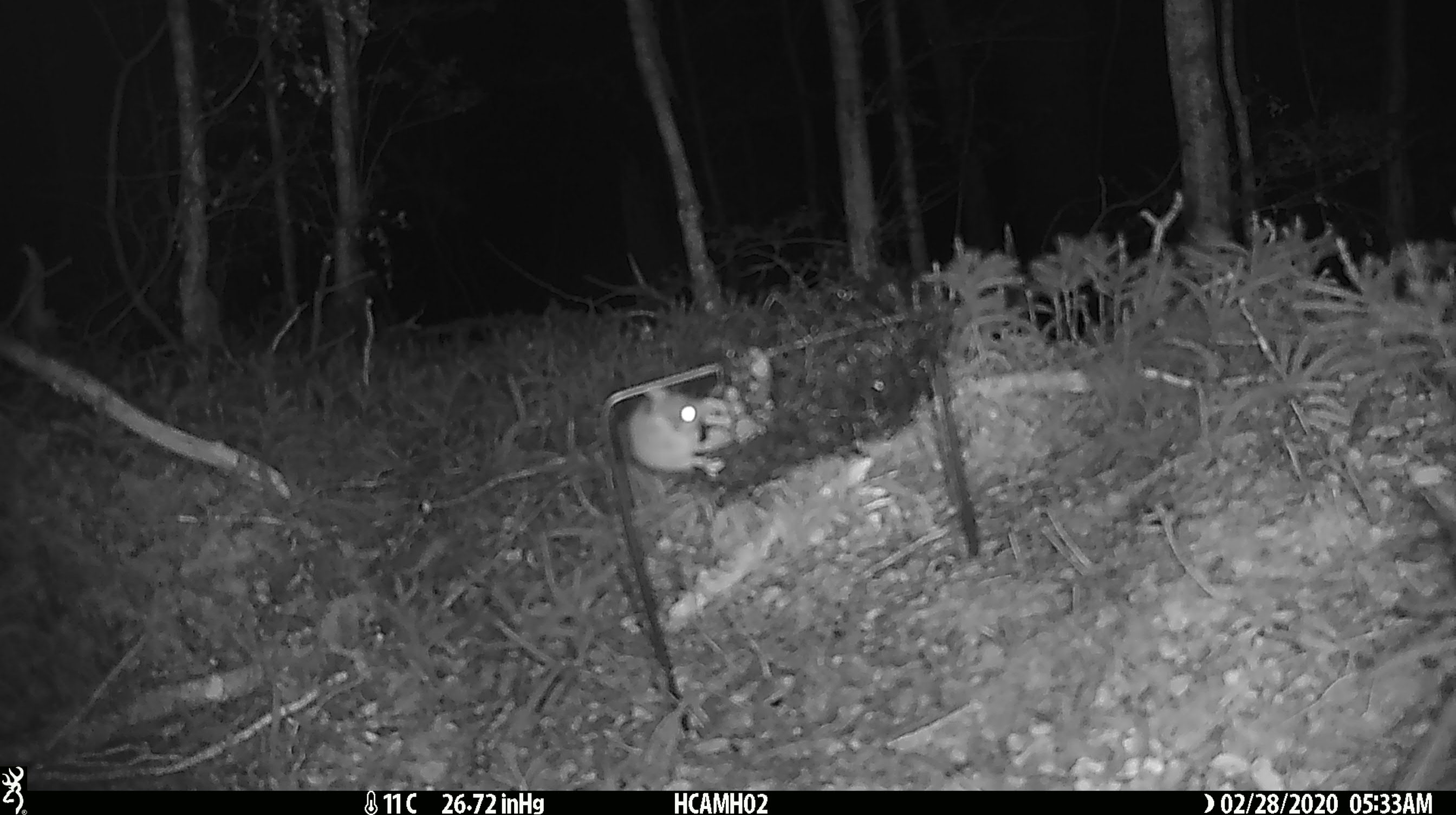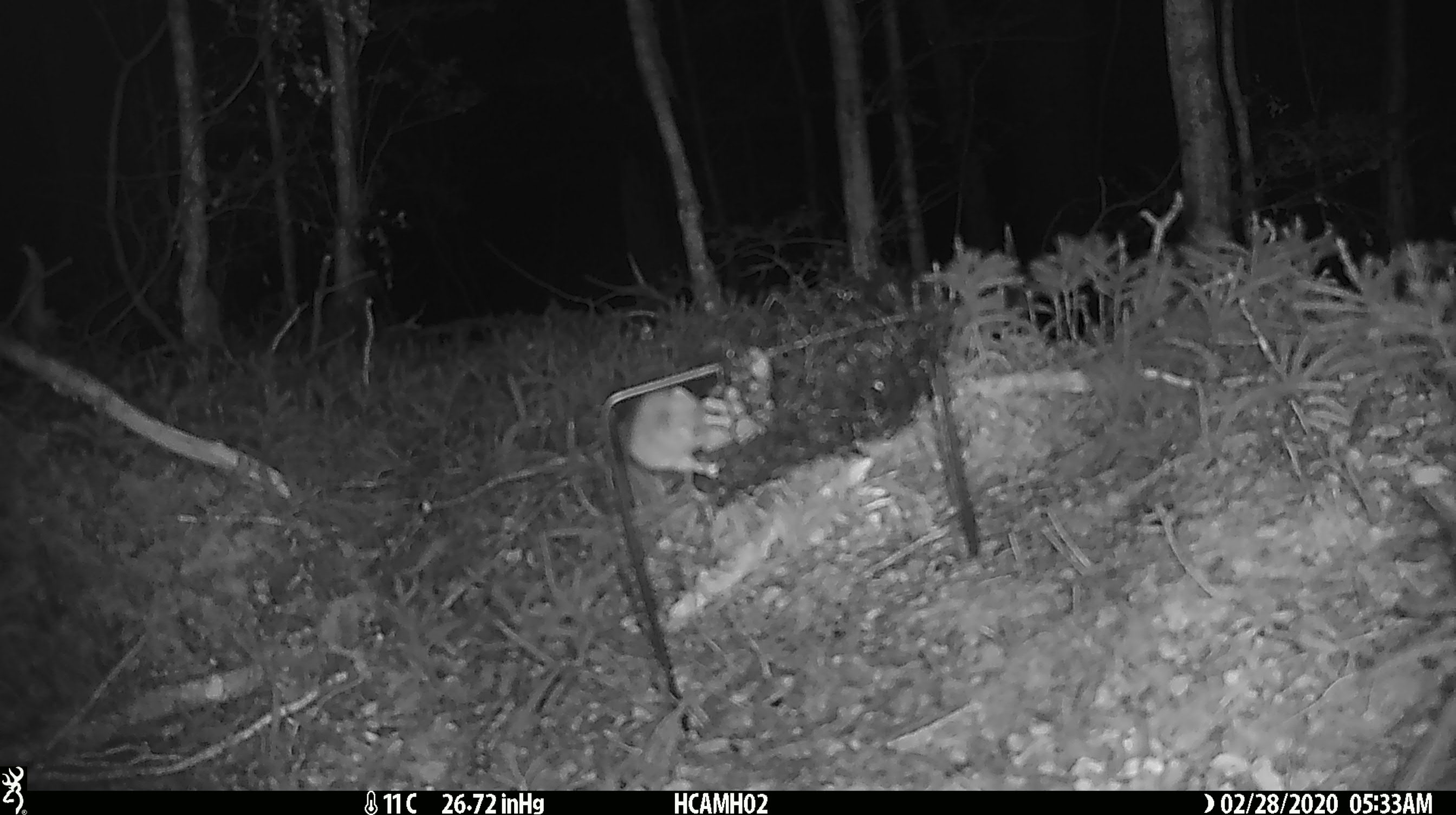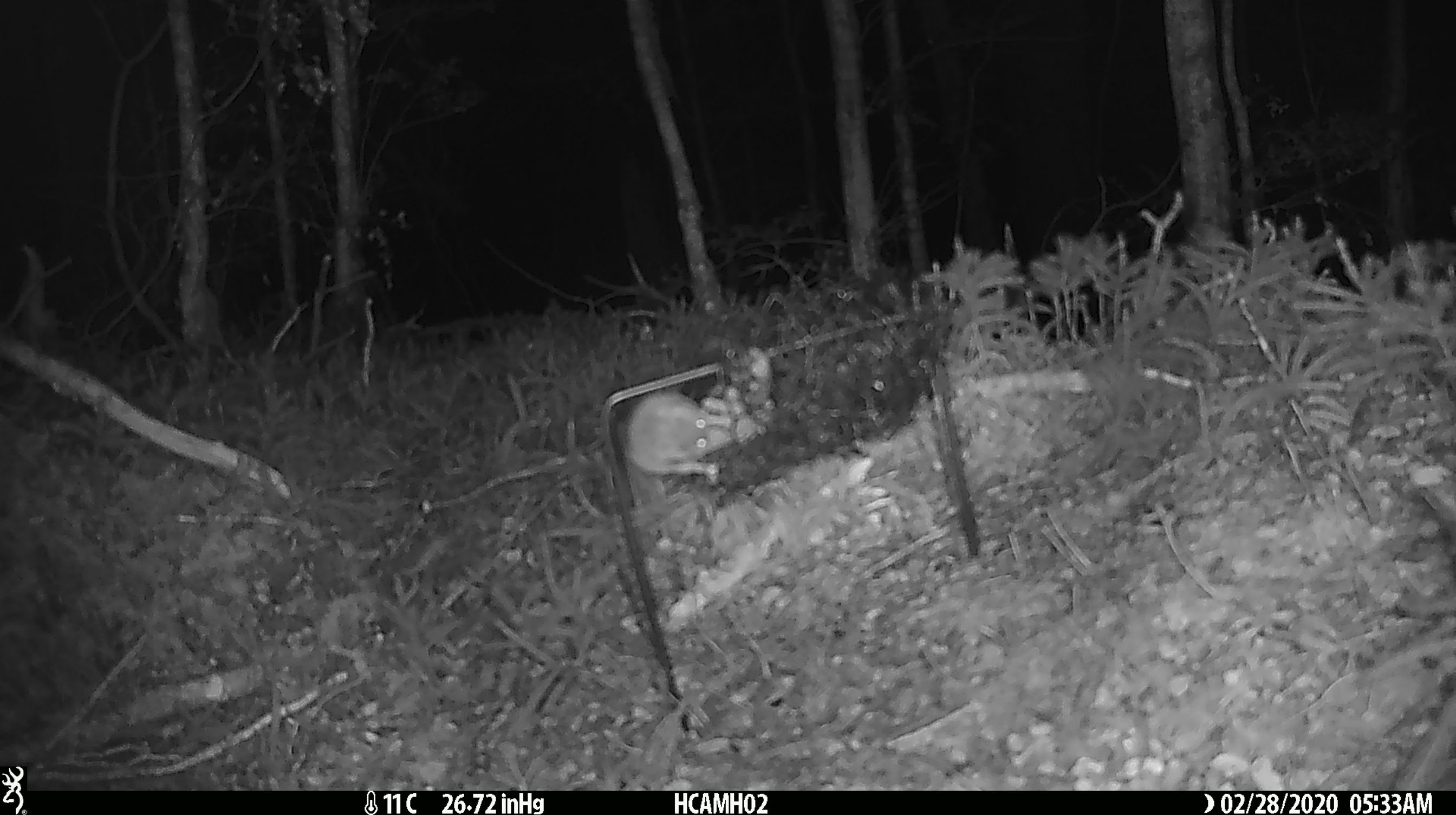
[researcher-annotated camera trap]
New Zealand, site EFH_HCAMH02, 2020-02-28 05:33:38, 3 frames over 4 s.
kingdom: Animalia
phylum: Chordata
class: Mammalia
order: Rodentia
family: Muridae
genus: Mus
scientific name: Mus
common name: mouse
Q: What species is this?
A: Mouse (Mus).